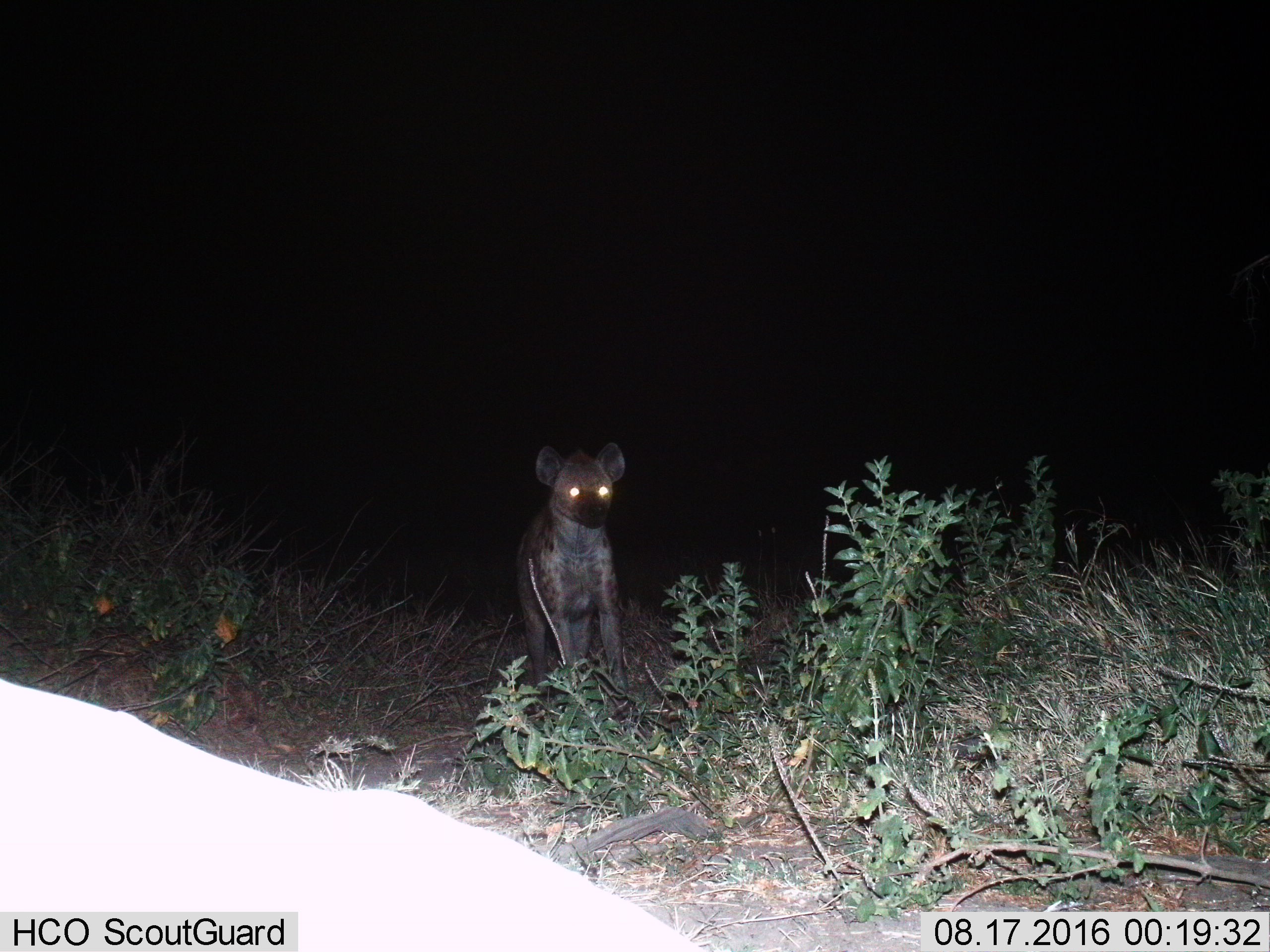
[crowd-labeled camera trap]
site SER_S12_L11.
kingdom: Animalia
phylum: Chordata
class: Mammalia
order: Carnivora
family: Hyaenidae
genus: Crocuta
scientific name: Crocuta crocuta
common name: spotted hyena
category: hyenaspotted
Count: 1.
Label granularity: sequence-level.